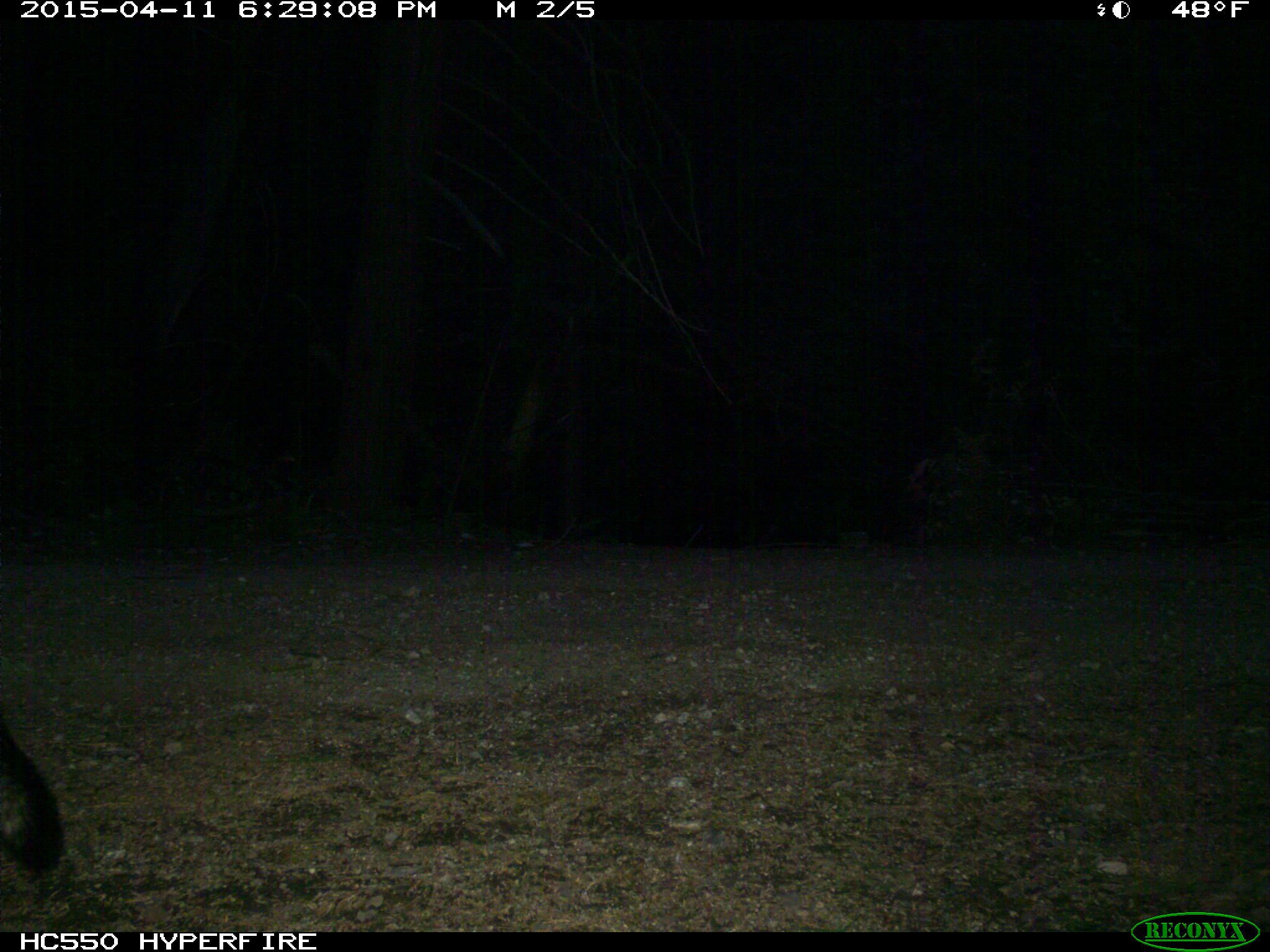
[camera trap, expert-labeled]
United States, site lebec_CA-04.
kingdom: Animalia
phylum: Chordata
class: Mammalia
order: Carnivora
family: Canidae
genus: Urocyon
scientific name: Urocyon cinereoargenteus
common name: gray fox